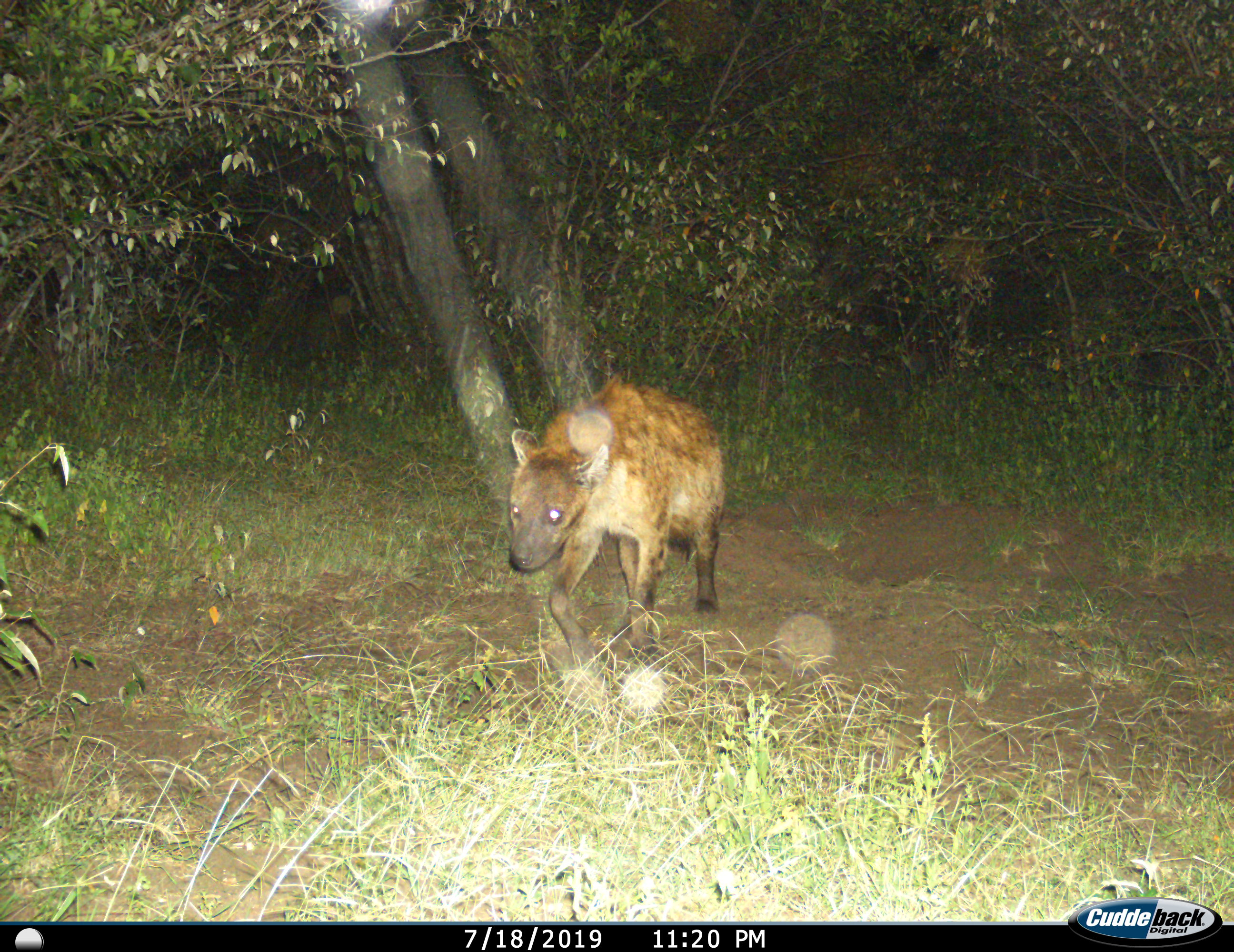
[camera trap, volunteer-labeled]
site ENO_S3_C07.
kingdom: Animalia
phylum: Chordata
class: Mammalia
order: Carnivora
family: Hyaenidae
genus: Crocuta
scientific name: Crocuta crocuta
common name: spotted hyena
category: hyenaspotted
Hyenaspotted (spotted hyena) (Crocuta crocuta), count 1. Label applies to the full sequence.